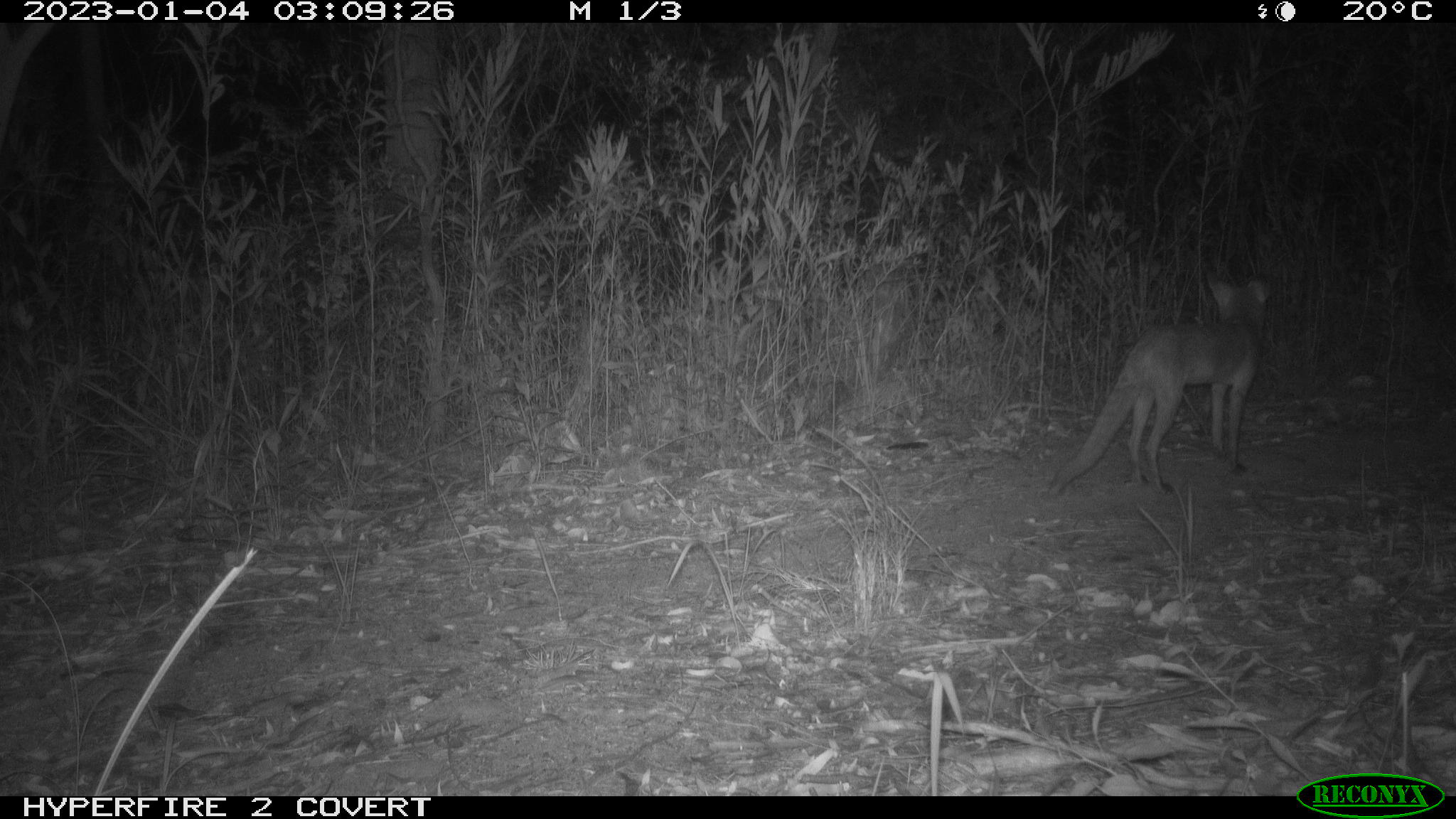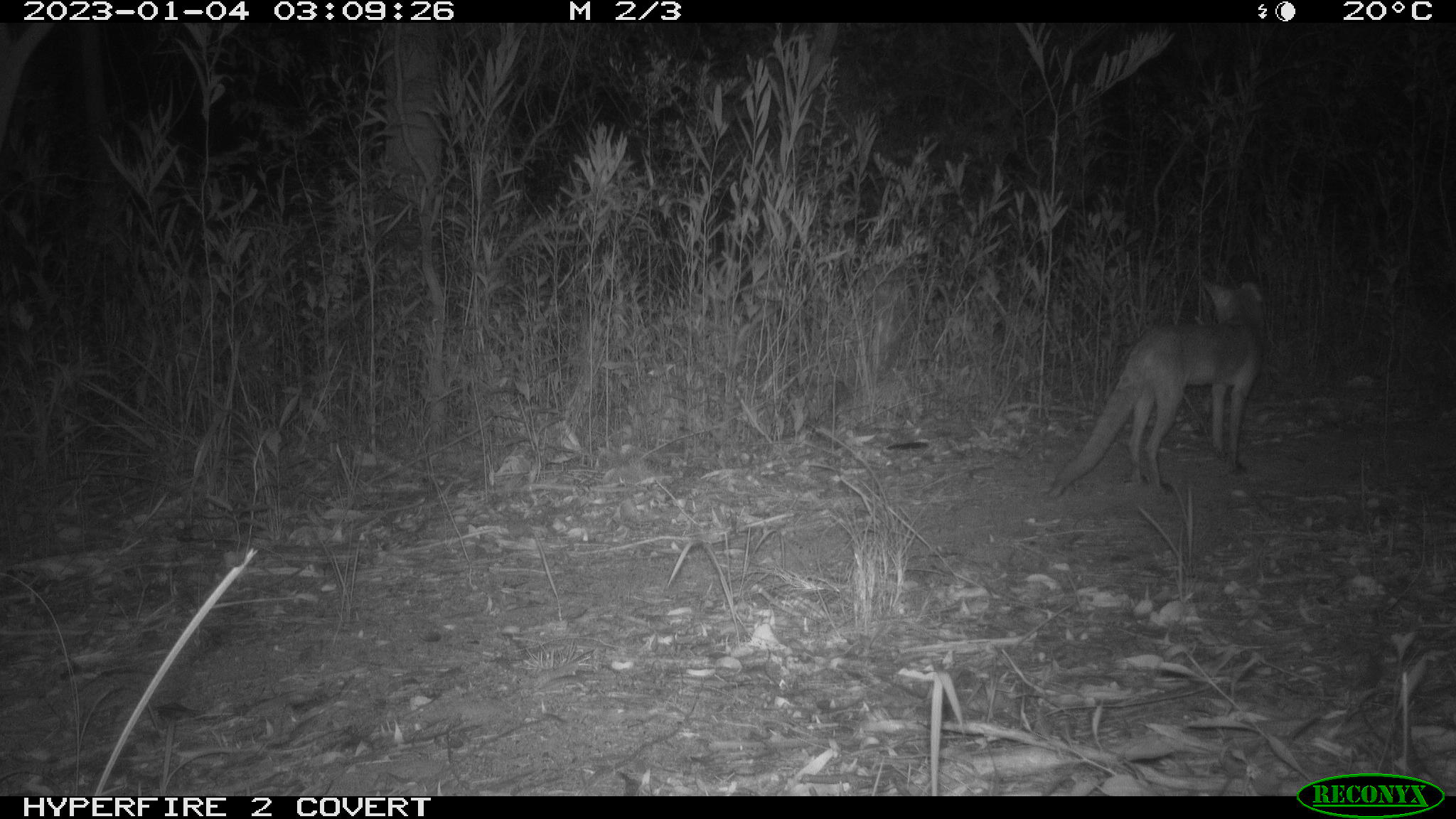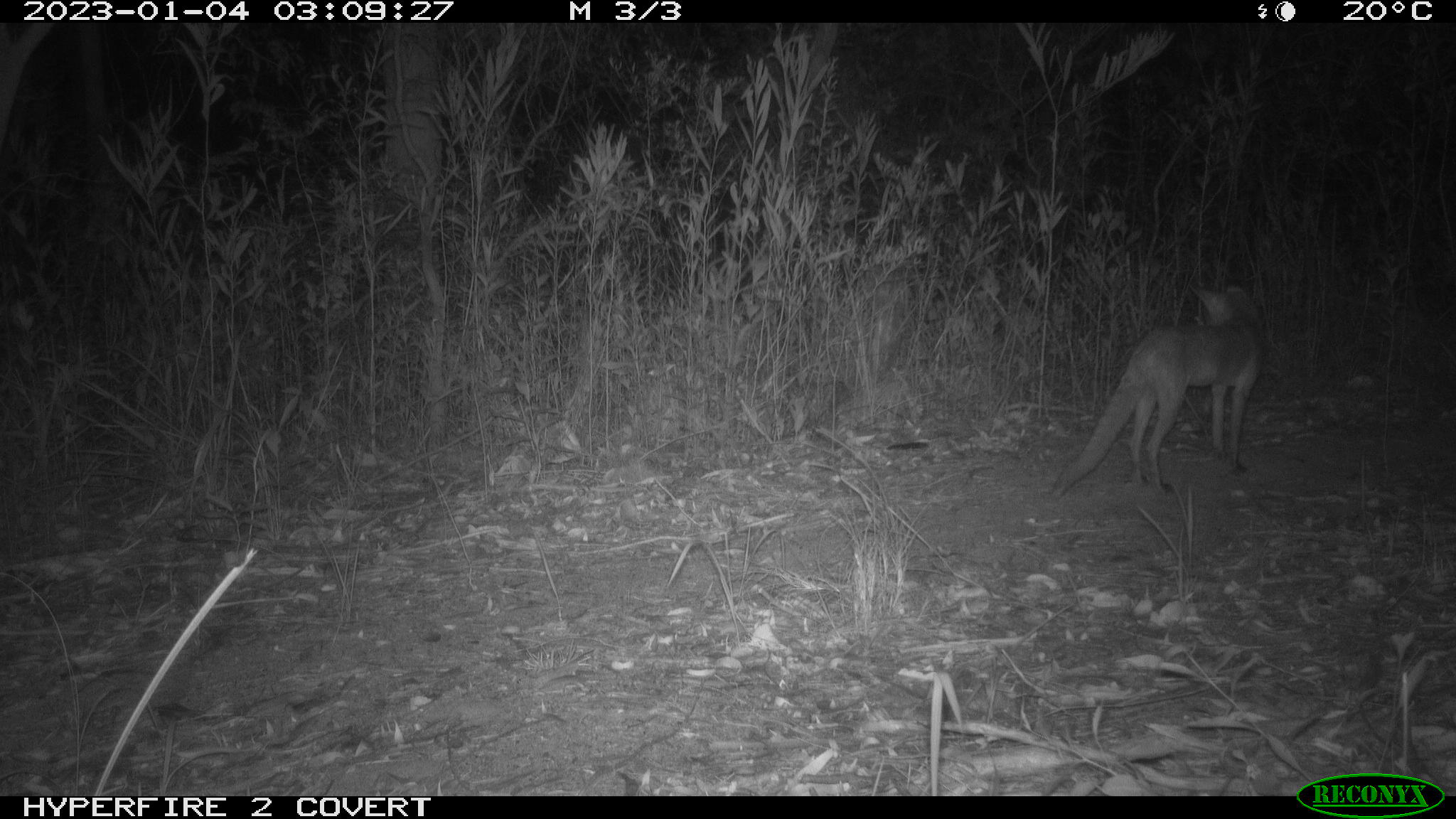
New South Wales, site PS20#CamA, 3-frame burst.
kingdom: Animalia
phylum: Chordata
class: Mammalia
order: Carnivora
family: Canidae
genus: Vulpes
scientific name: Vulpes vulpes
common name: red fox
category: fox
Fox (red fox) (Vulpes vulpes).